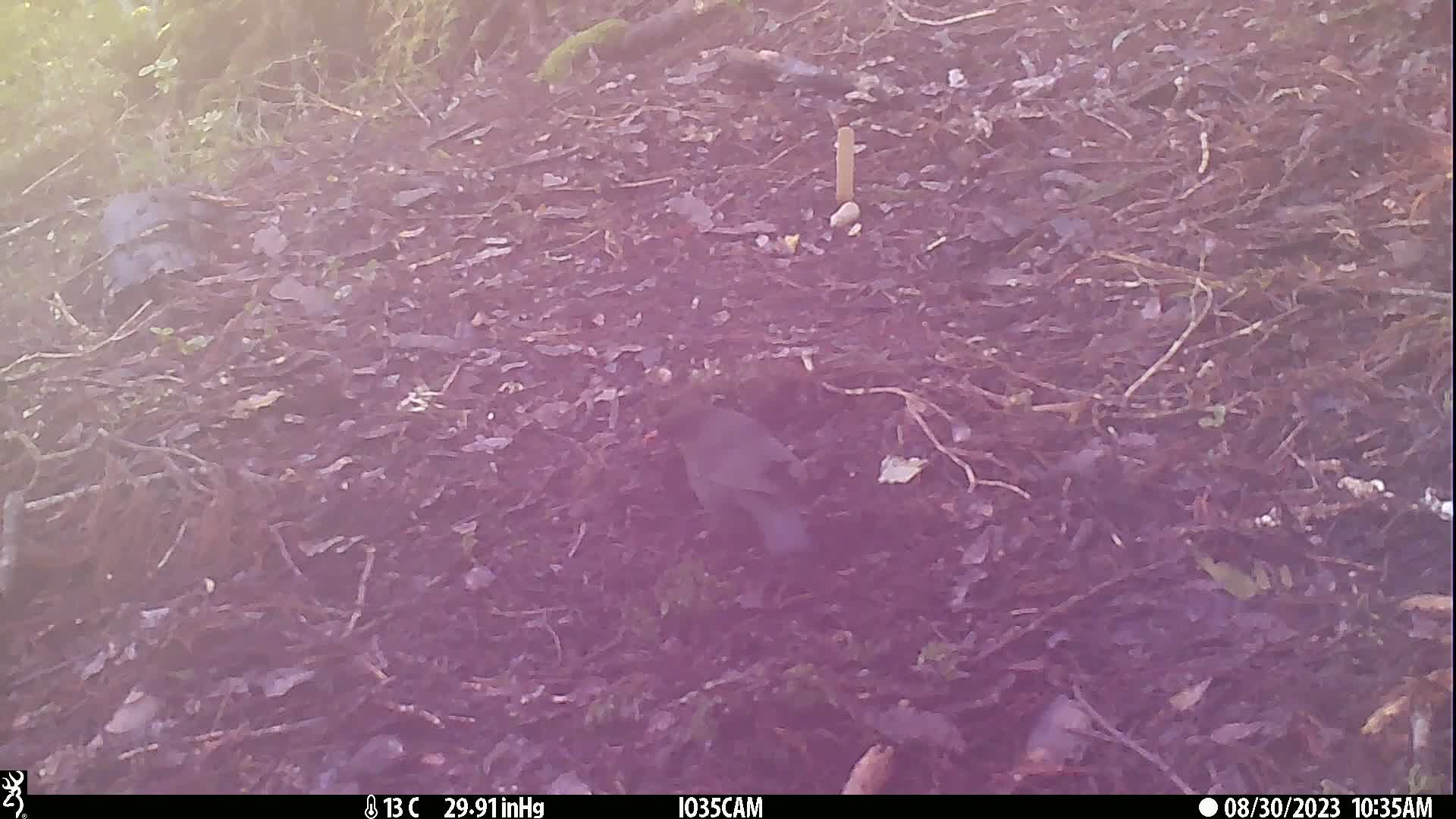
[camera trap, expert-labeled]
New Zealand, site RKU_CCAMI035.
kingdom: Animalia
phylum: Chordata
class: Aves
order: Passeriformes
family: Turdidae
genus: Turdus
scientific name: Turdus merula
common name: eurasian blackbird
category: blackbird